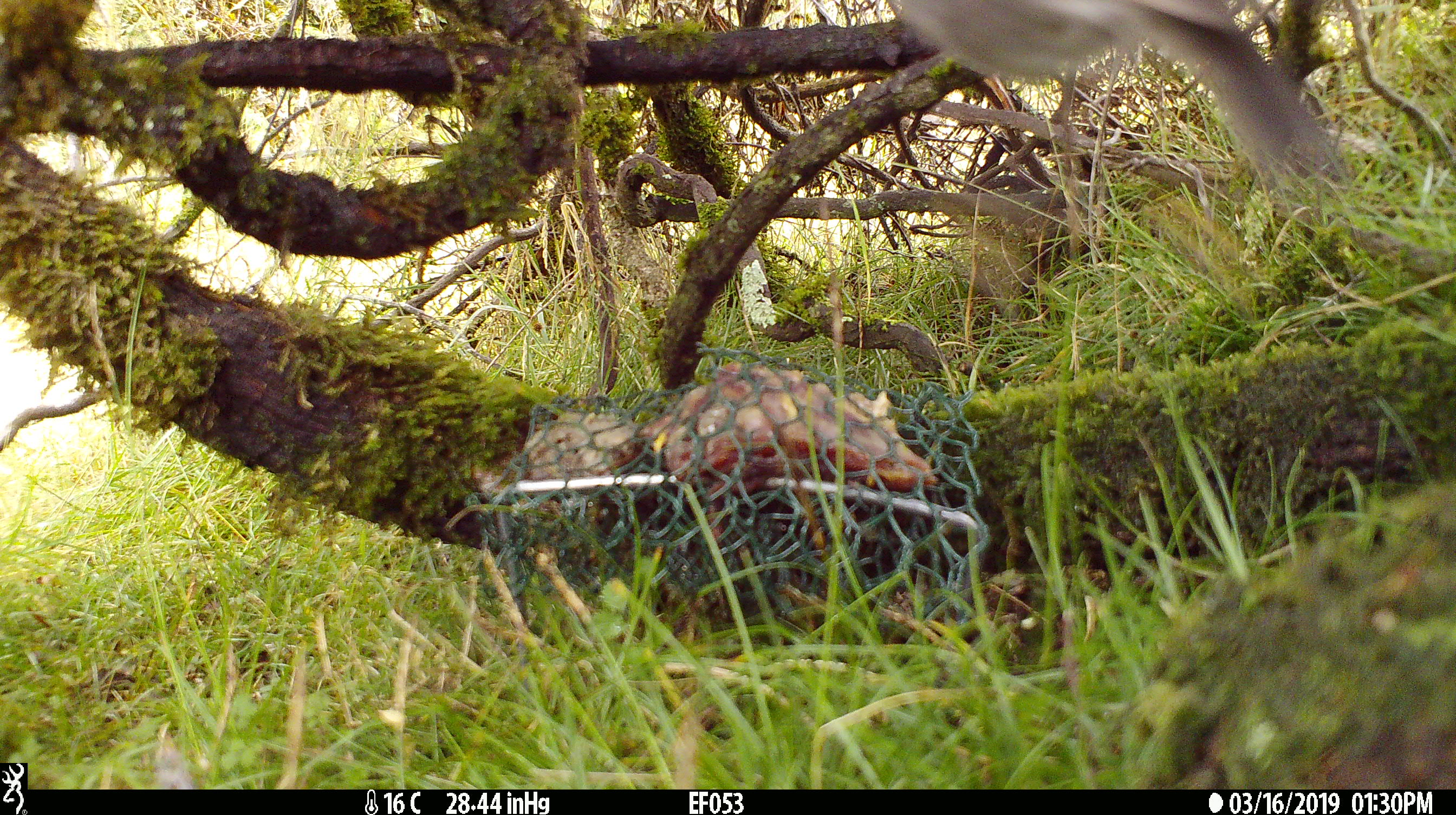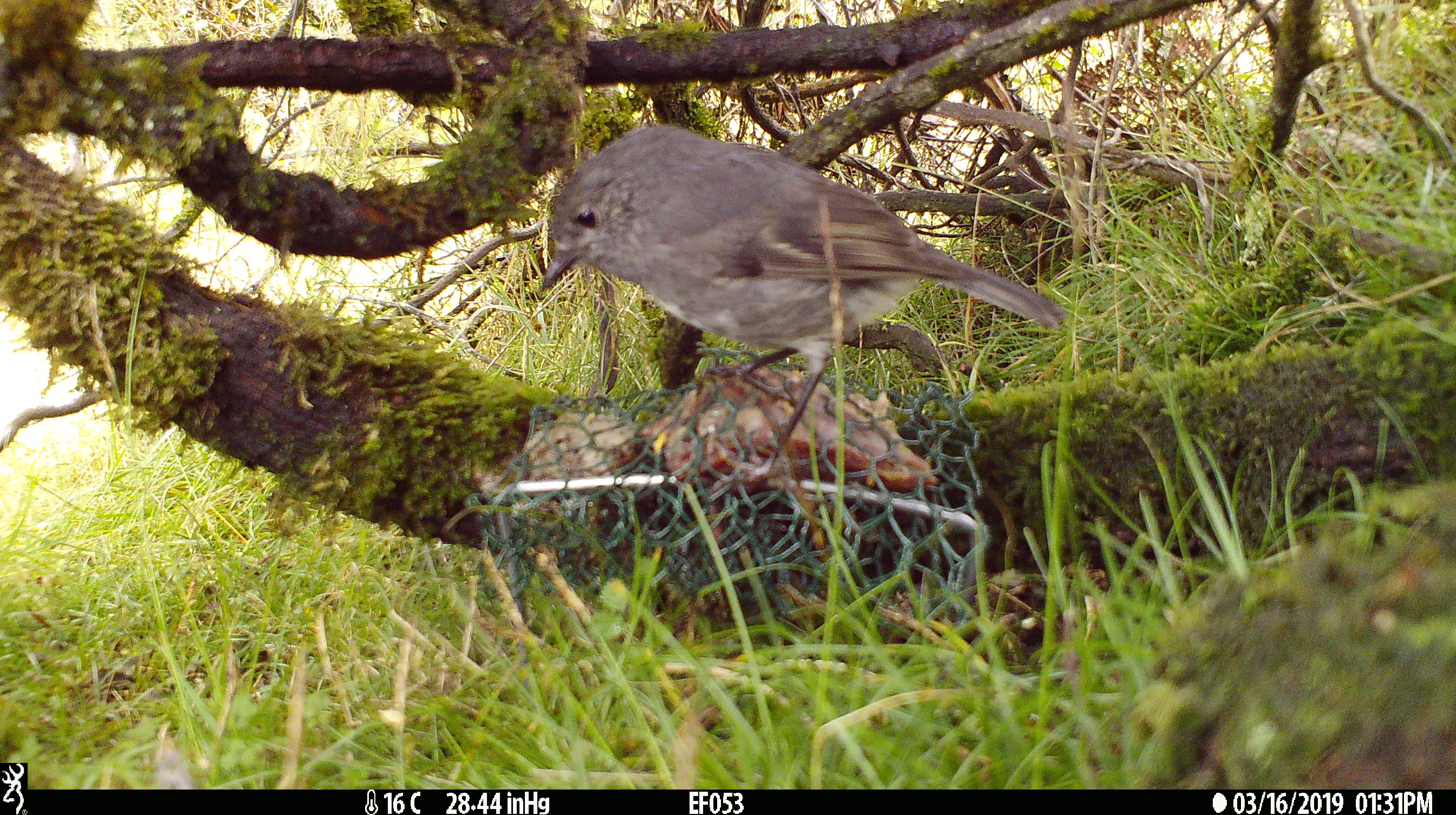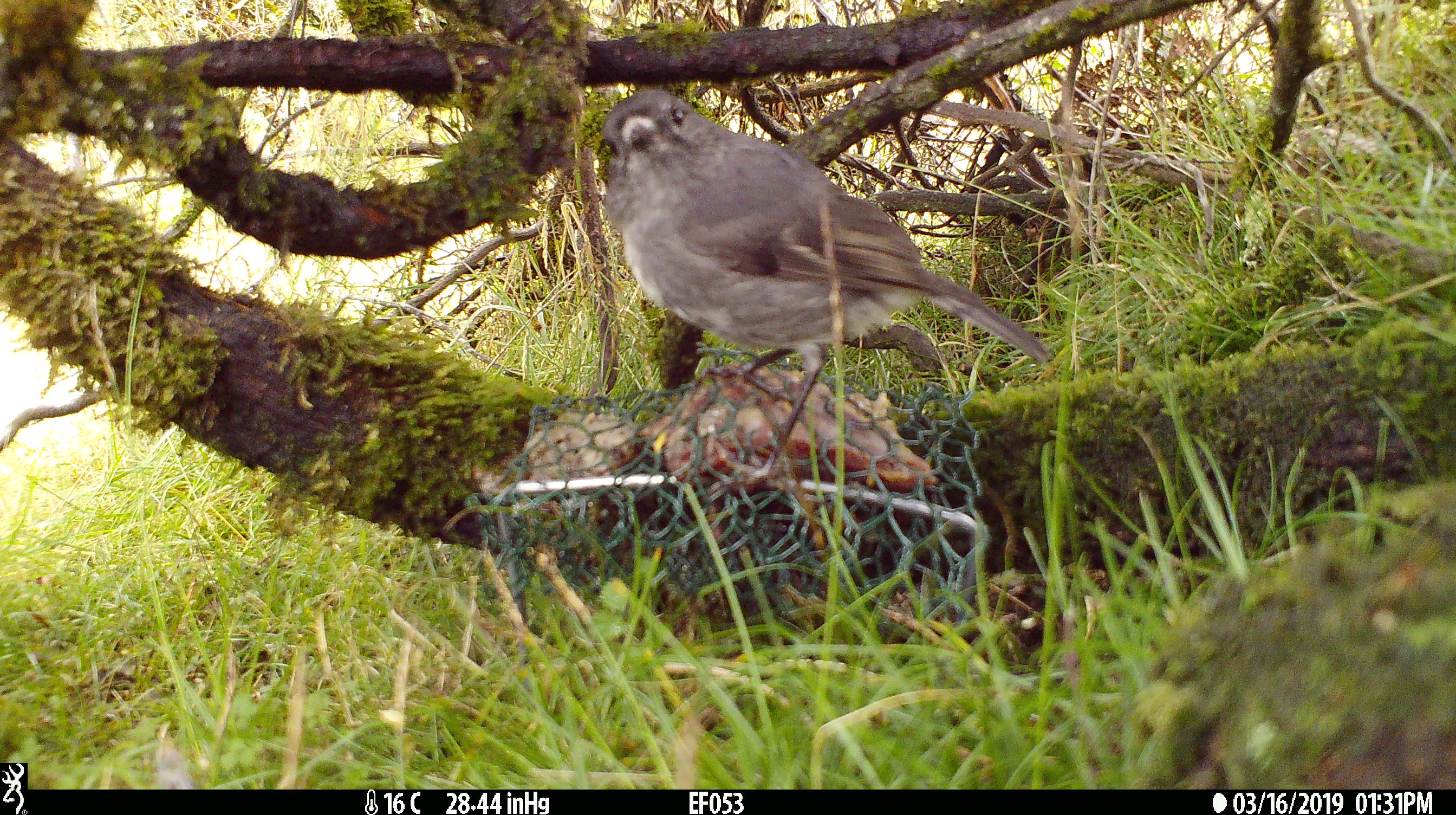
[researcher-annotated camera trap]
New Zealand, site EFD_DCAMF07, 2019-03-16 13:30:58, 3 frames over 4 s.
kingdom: Animalia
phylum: Chordata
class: Aves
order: Passeriformes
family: Petroicidae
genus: Petroica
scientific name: Petroica australis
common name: new zealand robin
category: robin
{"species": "robin (new zealand robin) (Petroica australis)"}